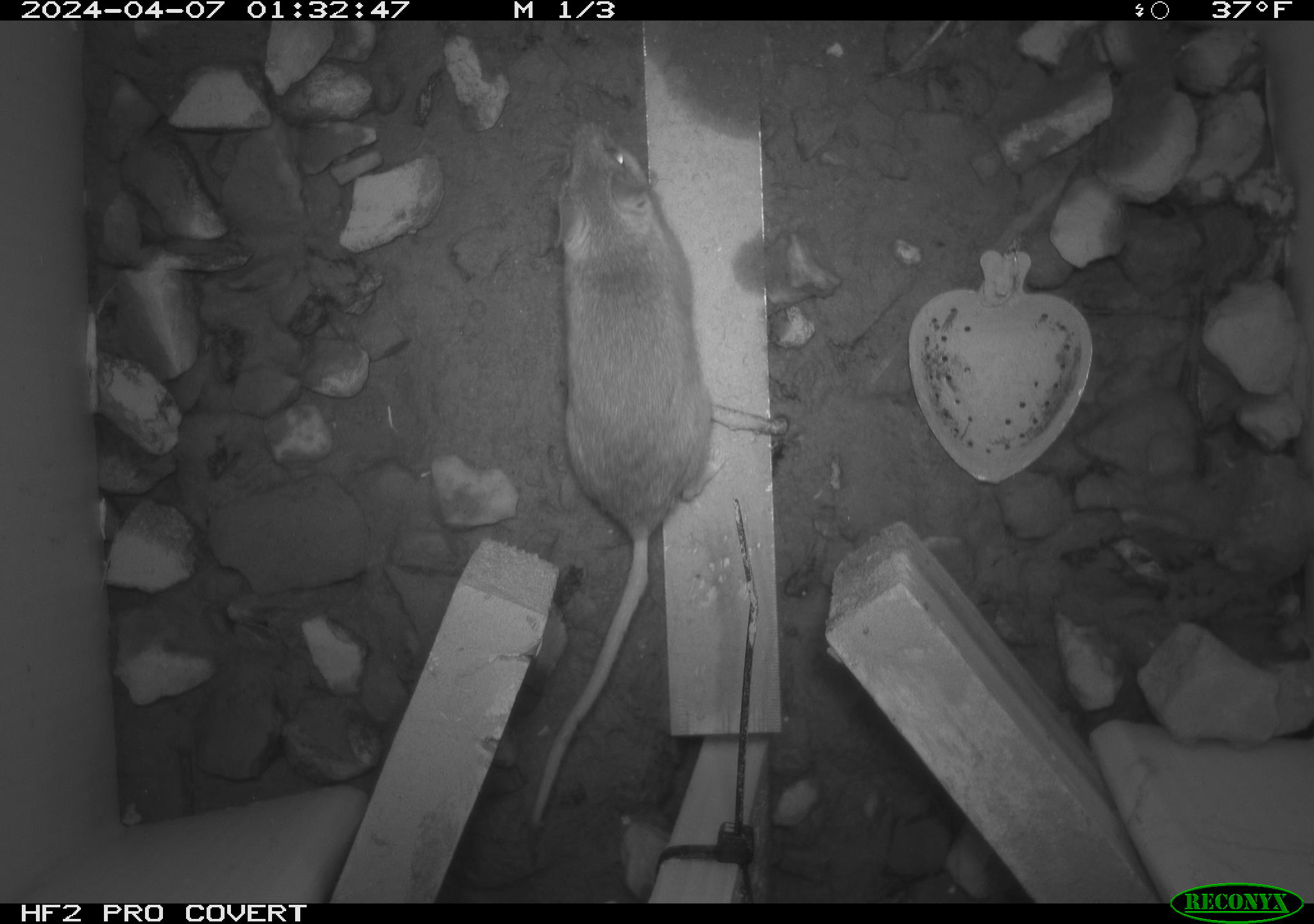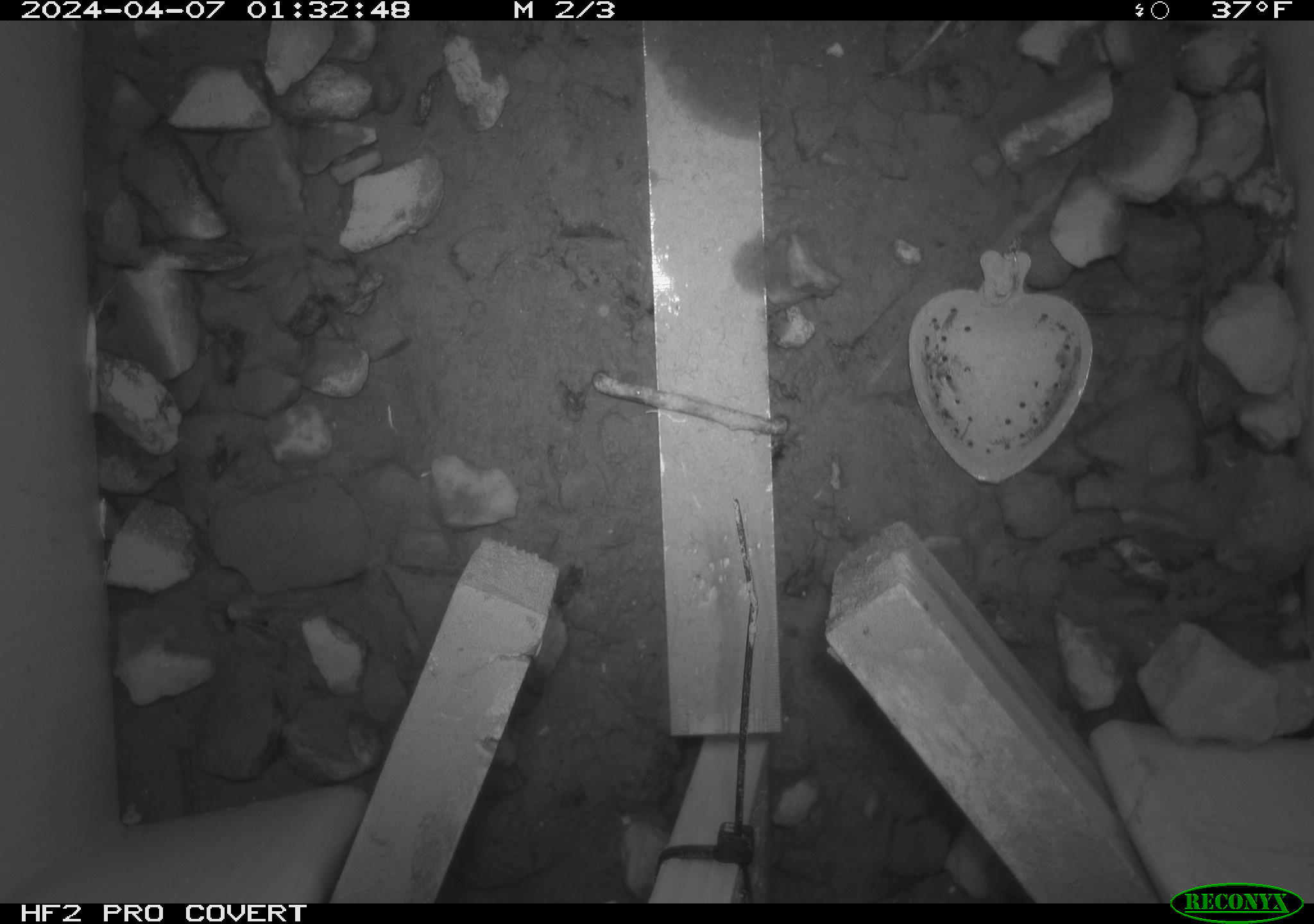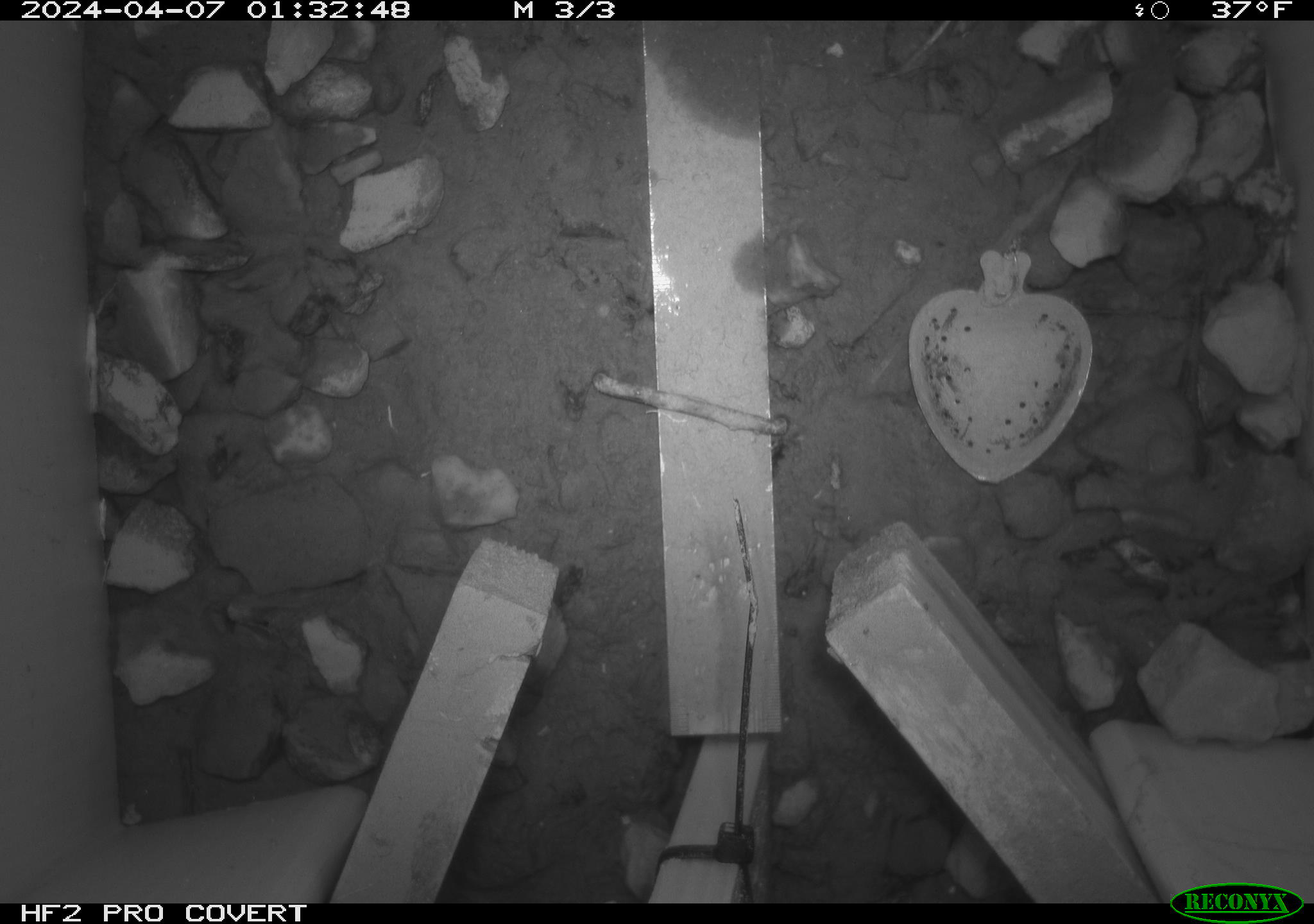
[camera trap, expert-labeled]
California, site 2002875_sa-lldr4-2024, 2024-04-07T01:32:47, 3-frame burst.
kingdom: Animalia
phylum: Chordata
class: Mammalia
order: Rodentia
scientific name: Rodentia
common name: rodent